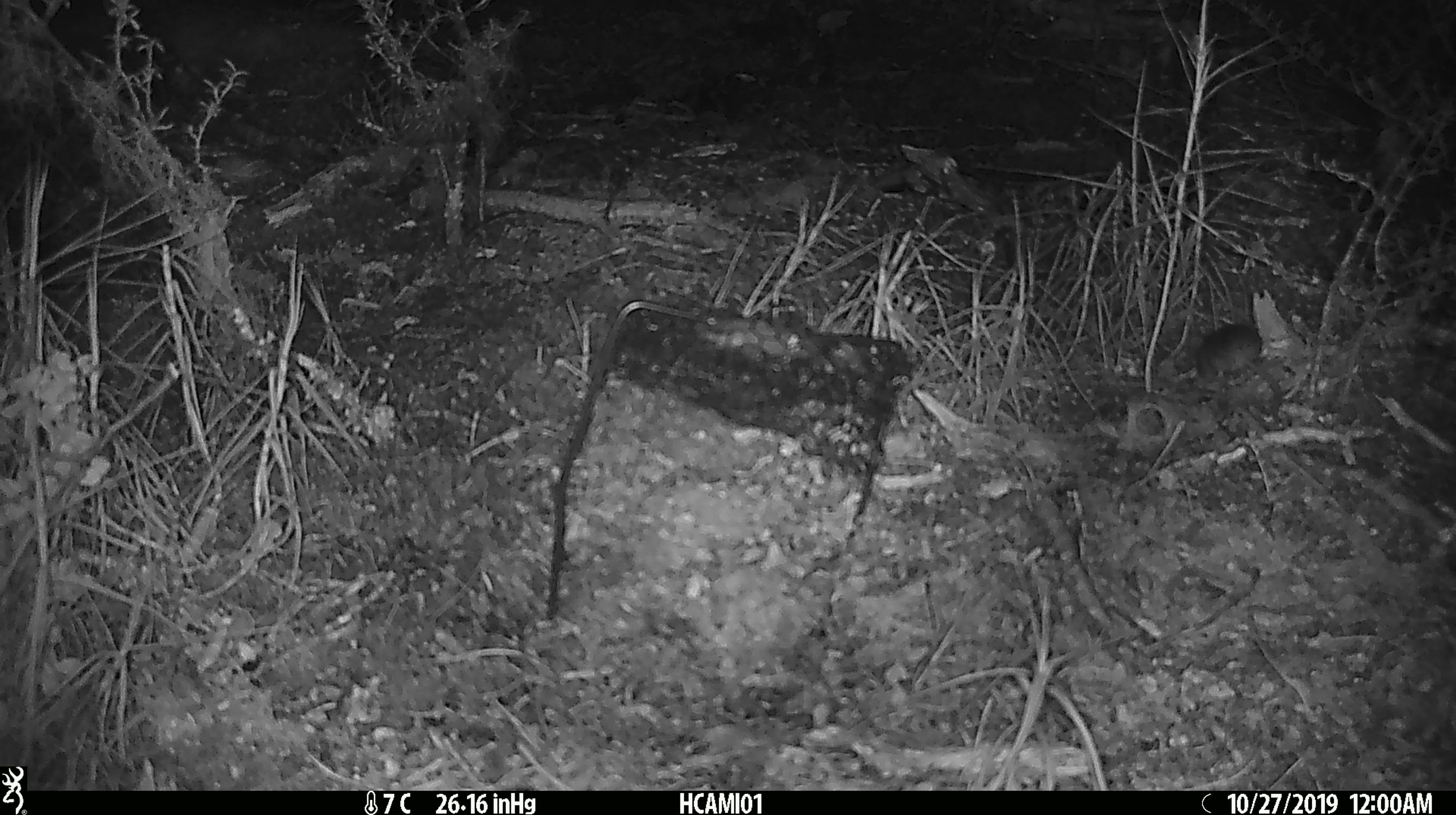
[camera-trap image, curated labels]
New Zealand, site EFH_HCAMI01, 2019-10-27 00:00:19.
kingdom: Animalia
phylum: Chordata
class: Mammalia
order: Rodentia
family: Muridae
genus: Mus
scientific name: Mus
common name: mouse